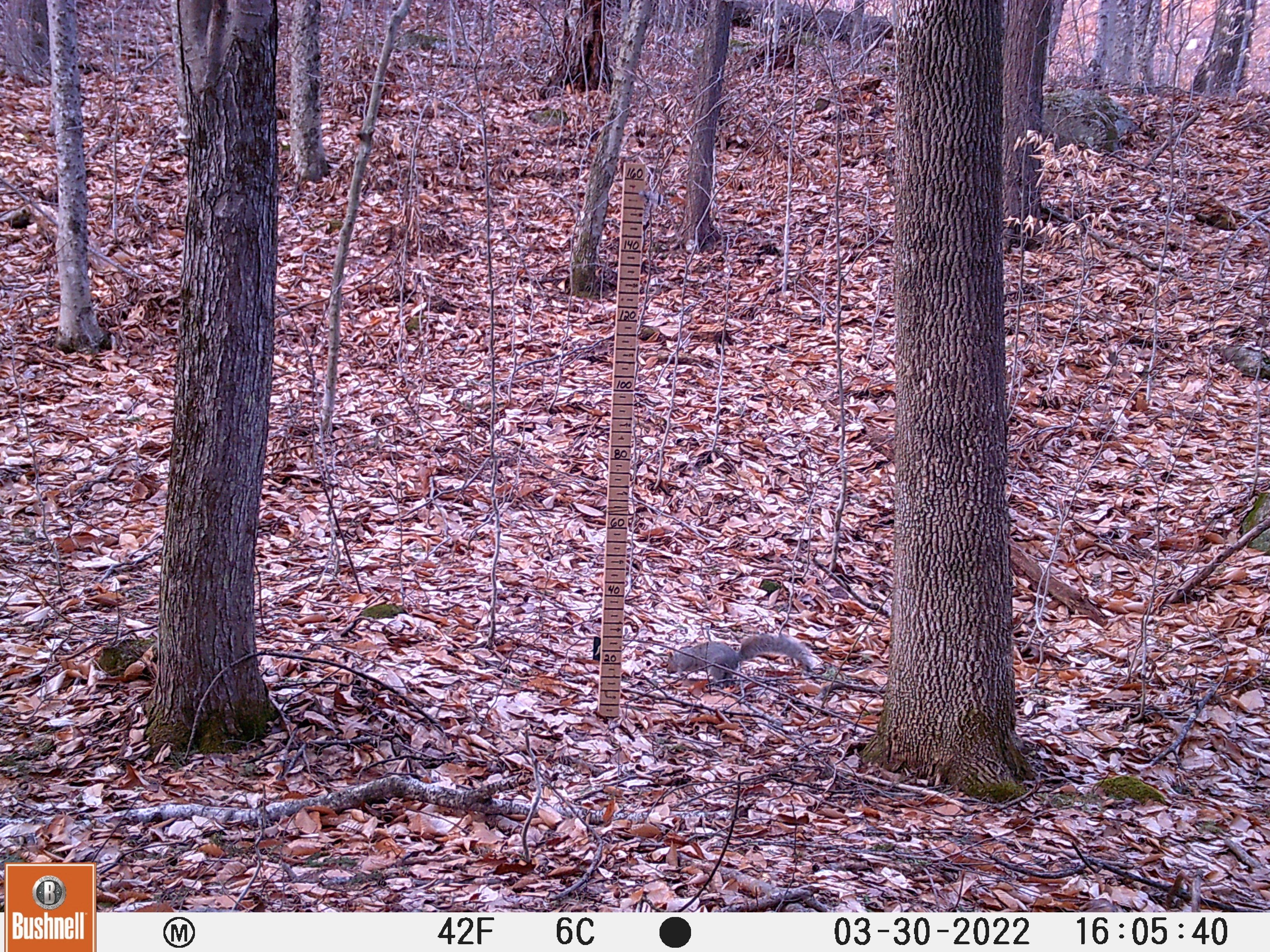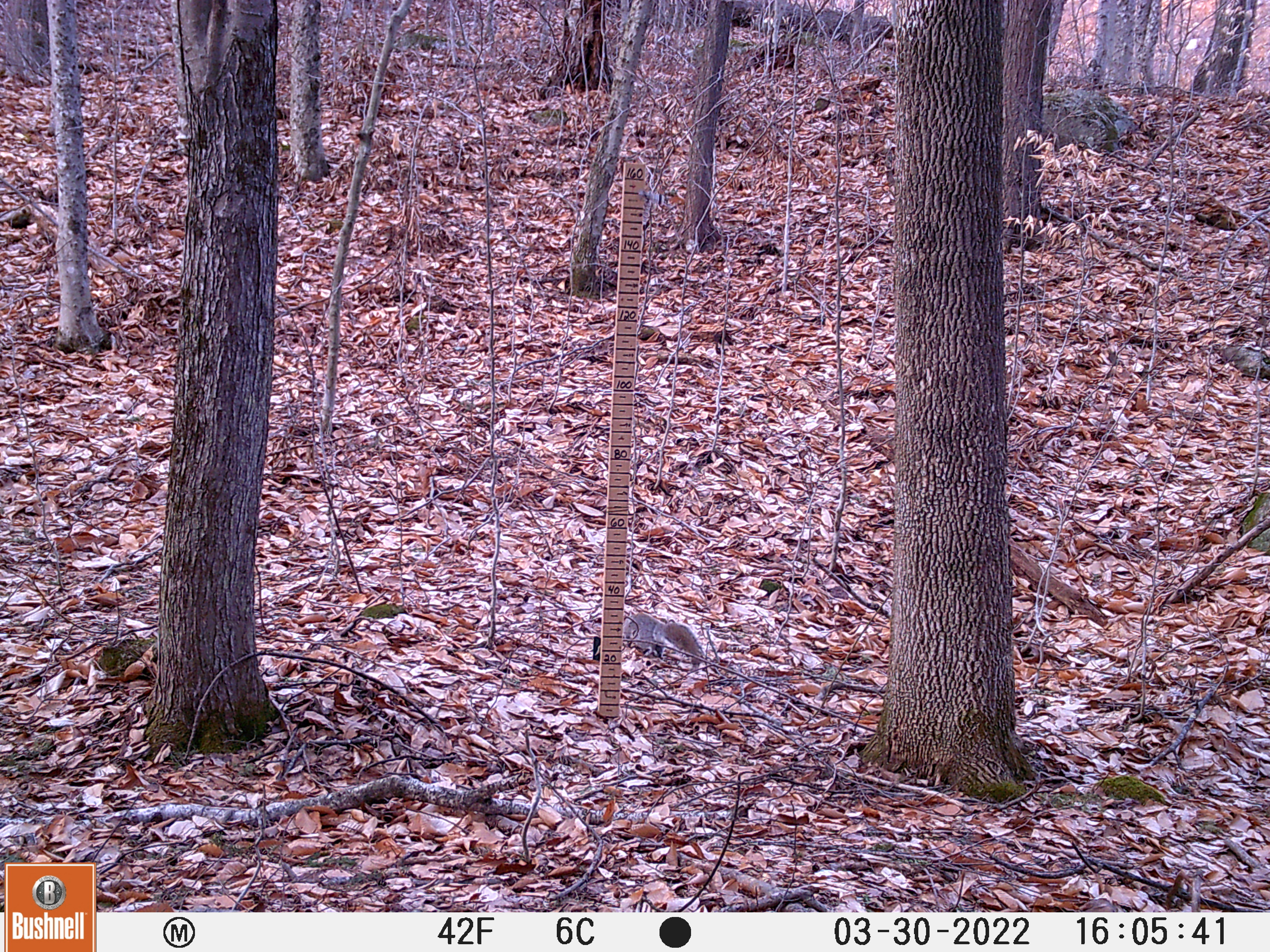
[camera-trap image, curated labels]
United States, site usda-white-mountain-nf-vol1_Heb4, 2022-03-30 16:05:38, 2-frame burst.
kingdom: Animalia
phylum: Chordata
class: Mammalia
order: Rodentia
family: Sciuridae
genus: Sciurus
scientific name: Sciurus carolinensis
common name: gray squirrel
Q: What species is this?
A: Gray squirrel (Sciurus carolinensis).